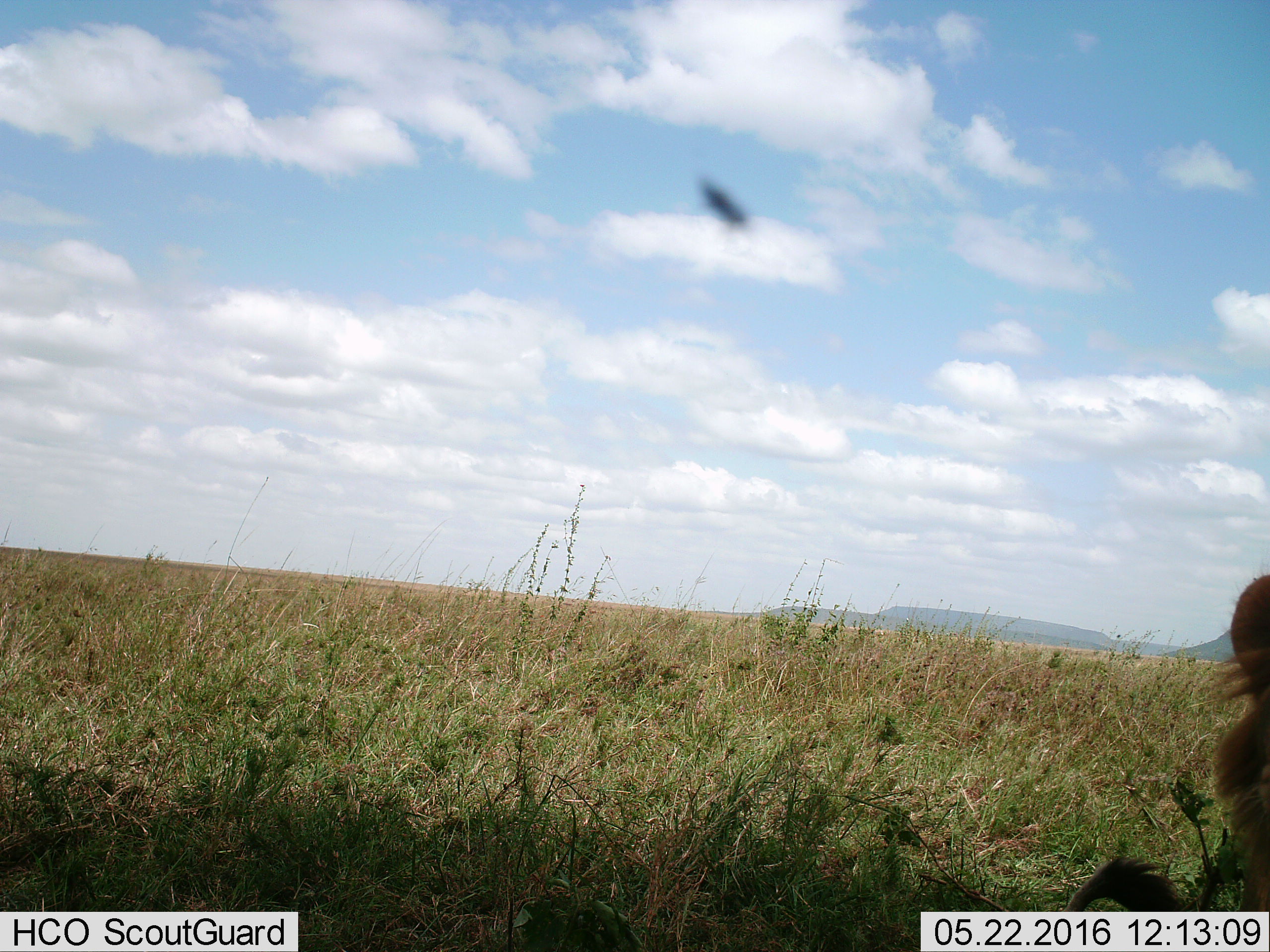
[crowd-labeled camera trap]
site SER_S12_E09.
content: unidentified animal